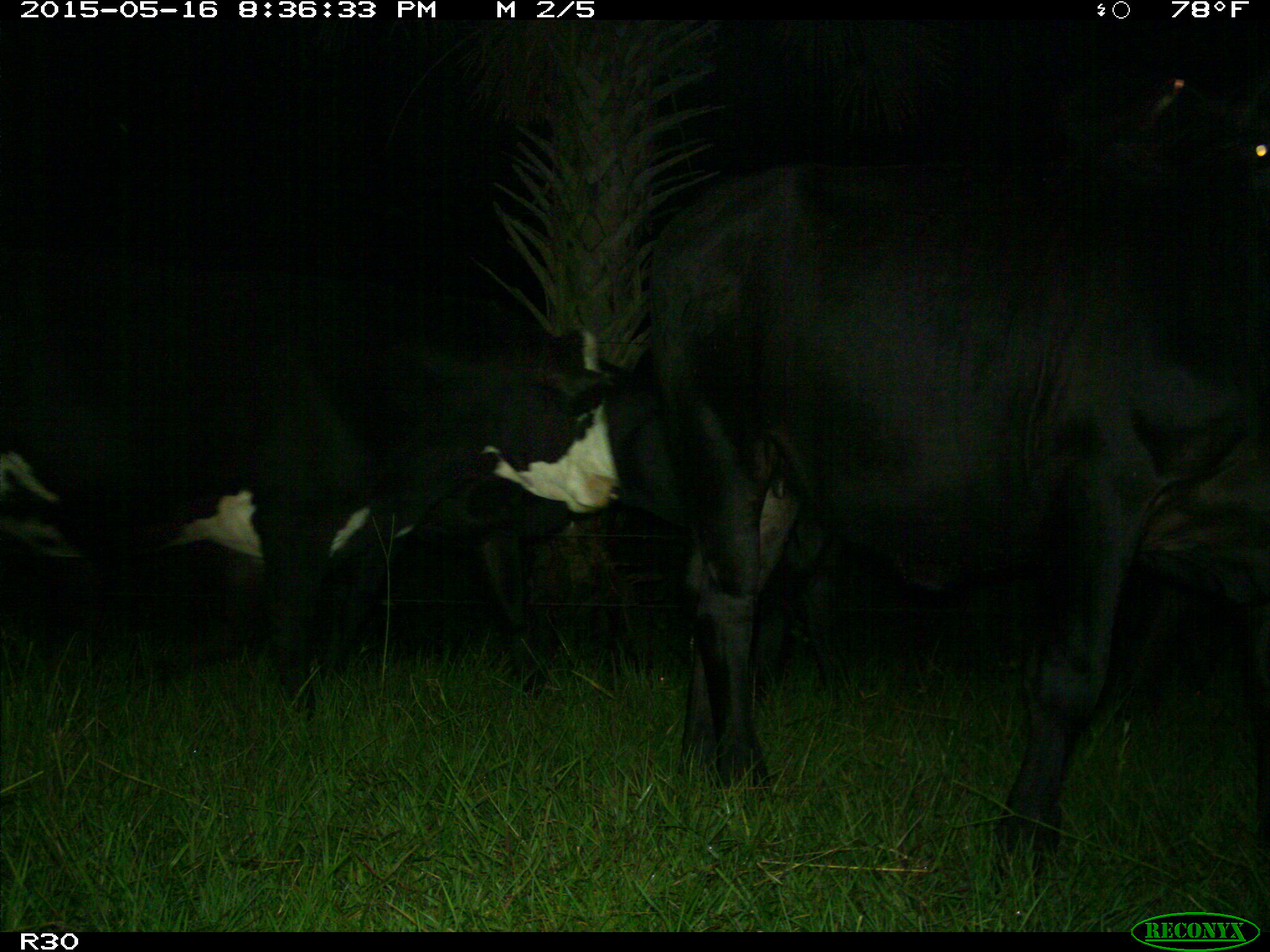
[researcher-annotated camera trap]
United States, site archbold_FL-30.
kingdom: Animalia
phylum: Chordata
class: Mammalia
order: Artiodactyla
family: Bovidae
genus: Bos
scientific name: Bos taurus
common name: domestic cow